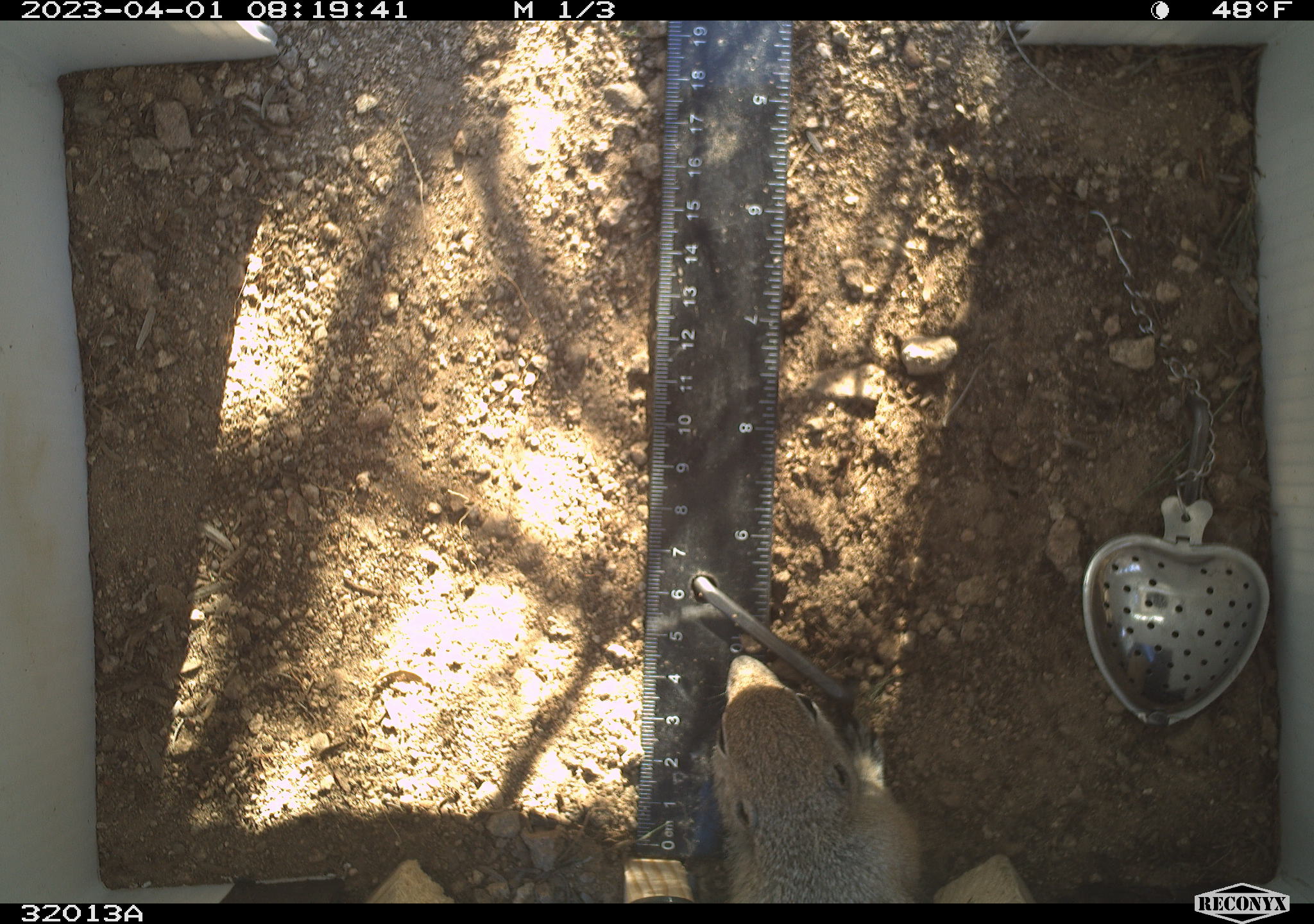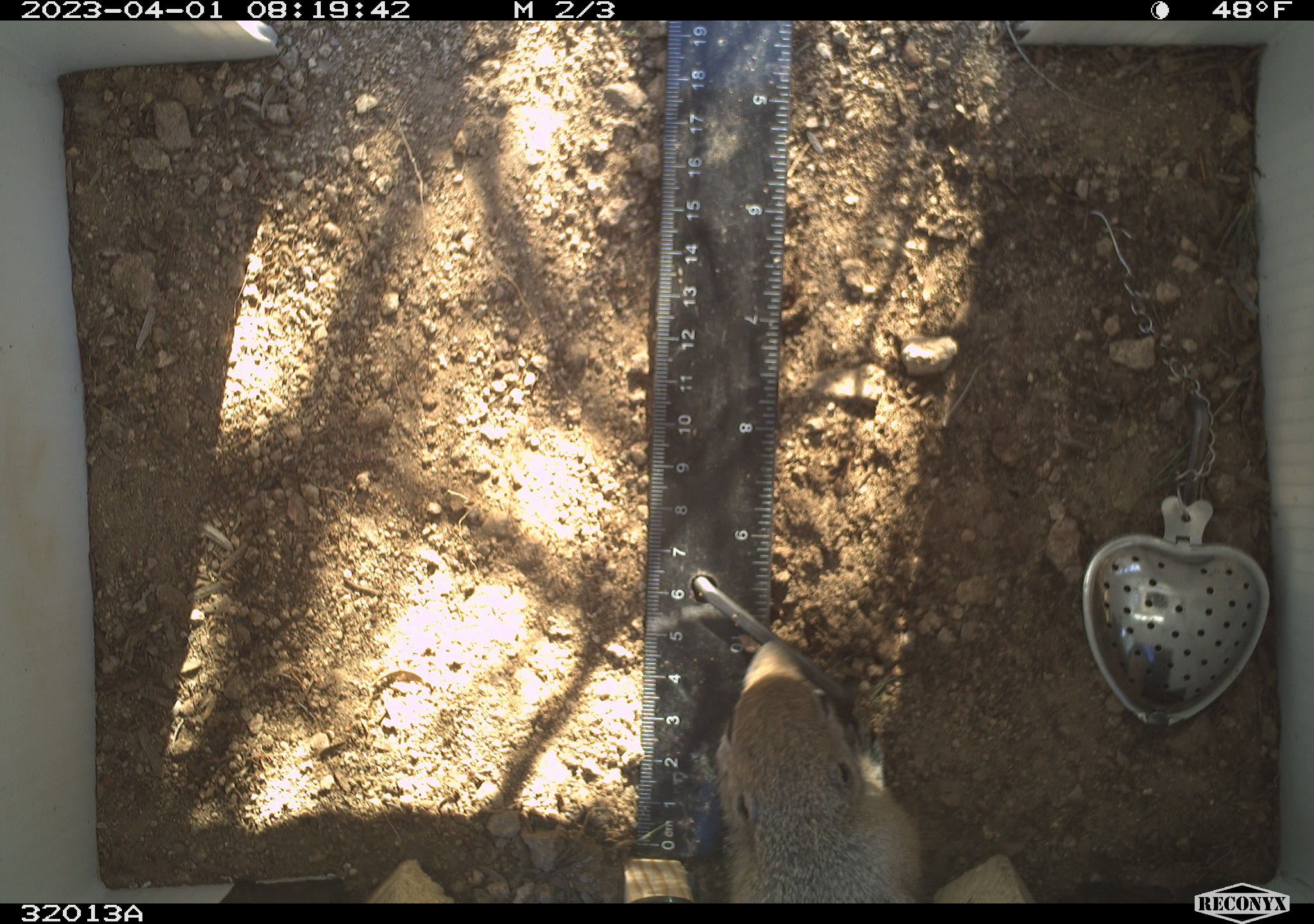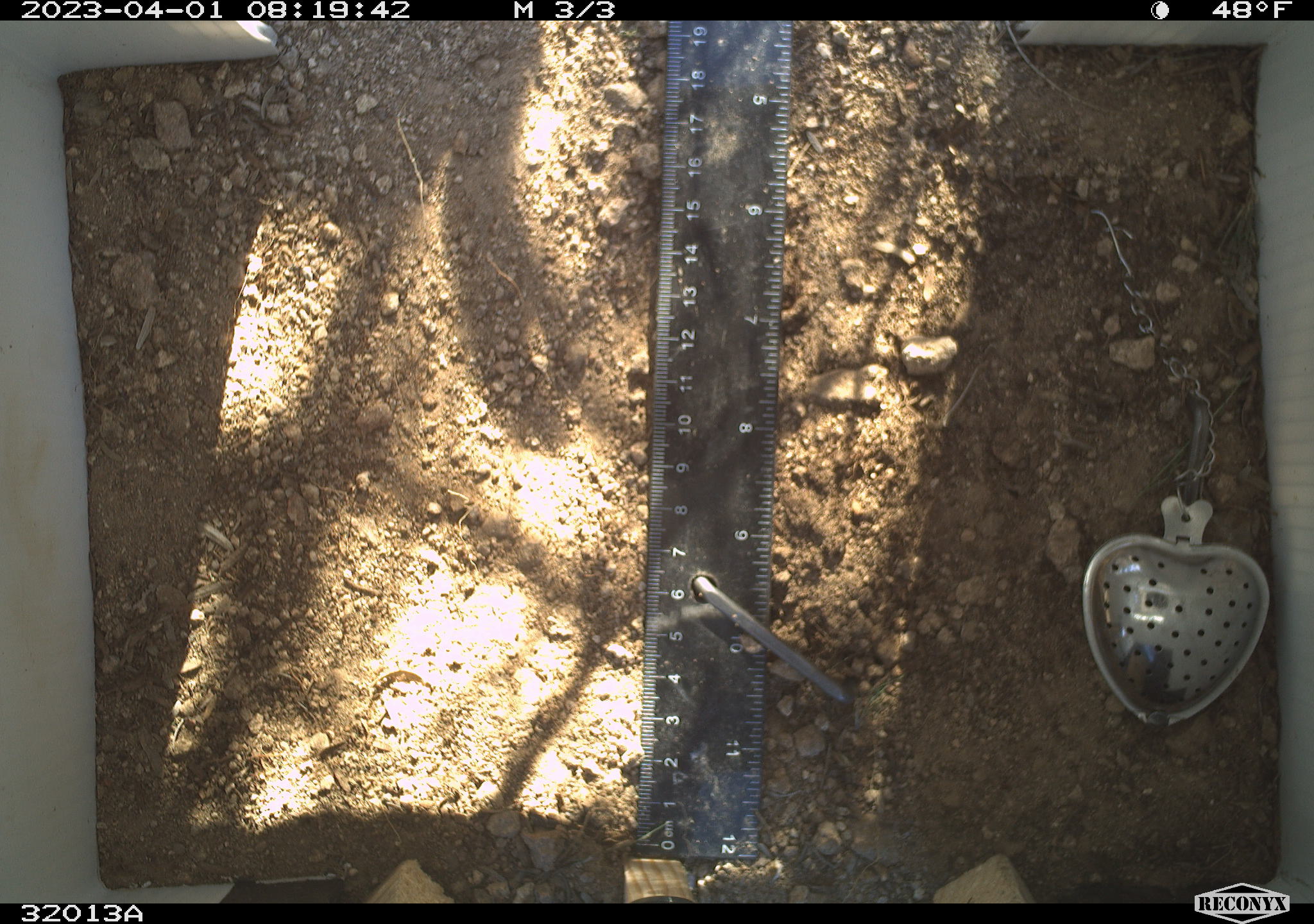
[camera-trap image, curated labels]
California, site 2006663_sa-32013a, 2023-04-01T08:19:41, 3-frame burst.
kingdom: Animalia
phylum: Chordata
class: Mammalia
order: Rodentia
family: Sciuridae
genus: Ammospermophilus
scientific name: Ammospermophilus leucurus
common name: white-tailed antelope squirrel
White-tailed antelope squirrel (Ammospermophilus leucurus).